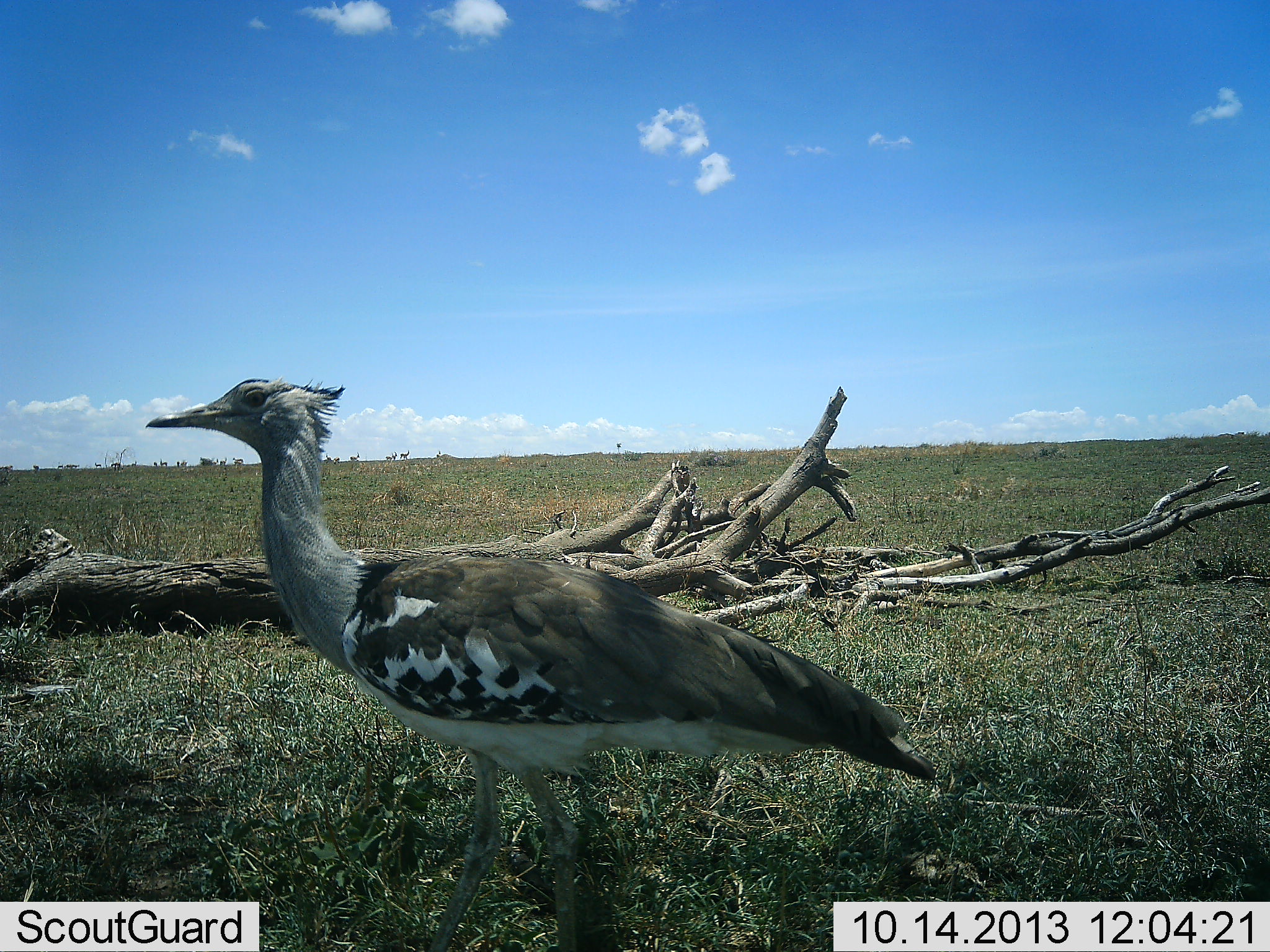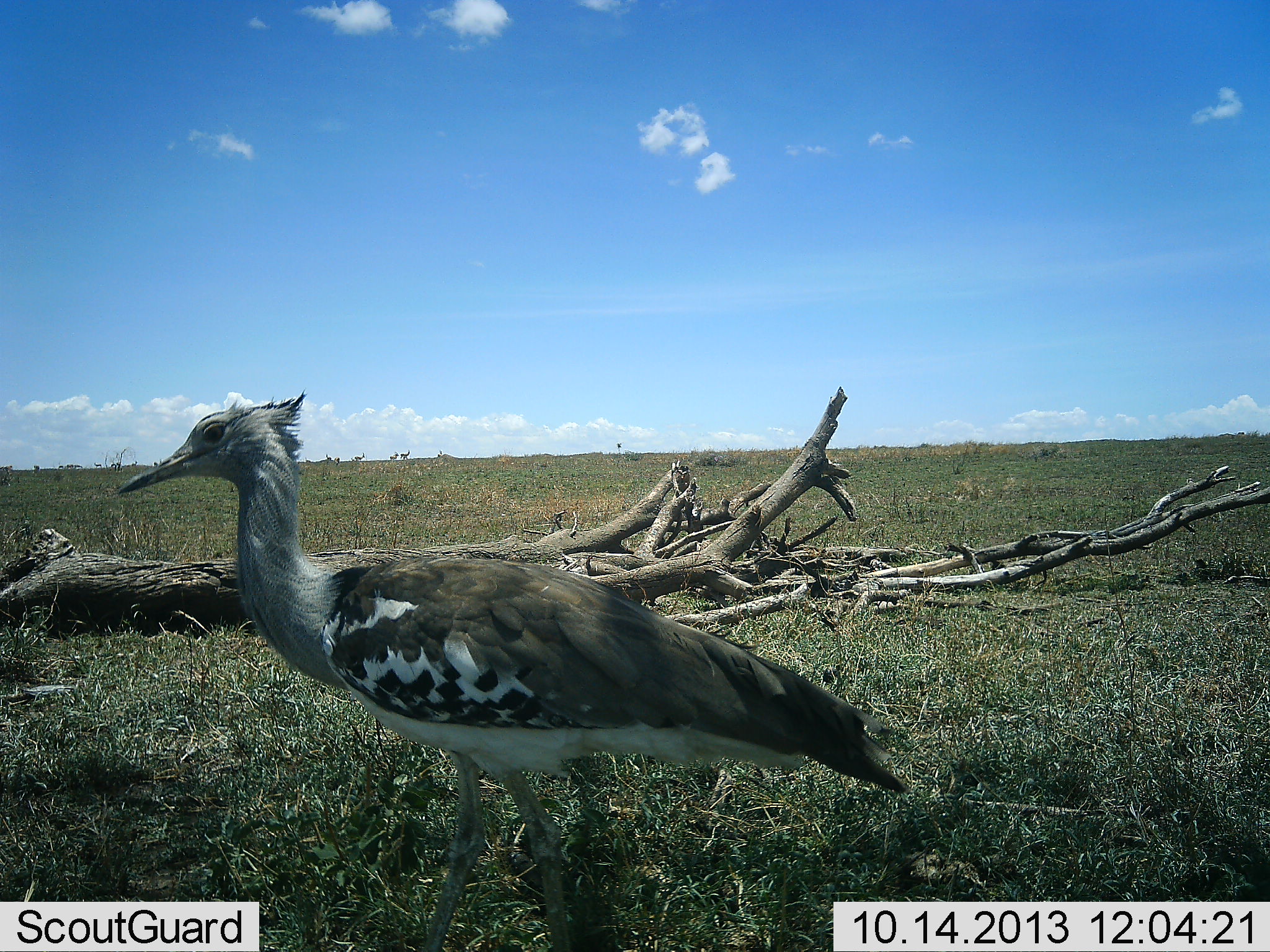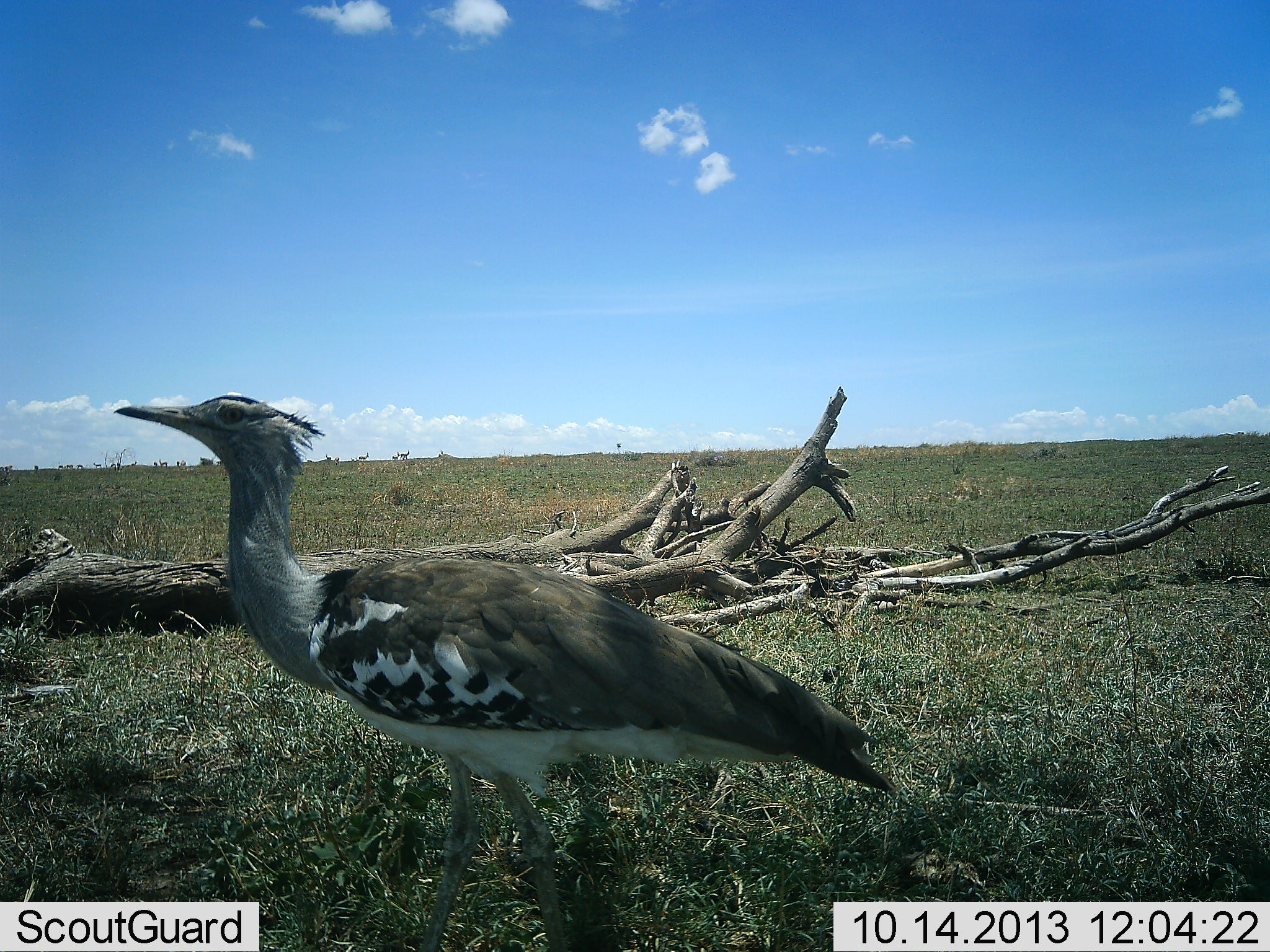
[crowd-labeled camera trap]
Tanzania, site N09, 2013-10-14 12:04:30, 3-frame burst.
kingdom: Animalia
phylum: Chordata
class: Aves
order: Otidiformes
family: Otididae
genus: Ardeotis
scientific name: Ardeotis kori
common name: kori bustard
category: koribustard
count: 1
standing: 100%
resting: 0%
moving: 5%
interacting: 0%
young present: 0%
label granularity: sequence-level